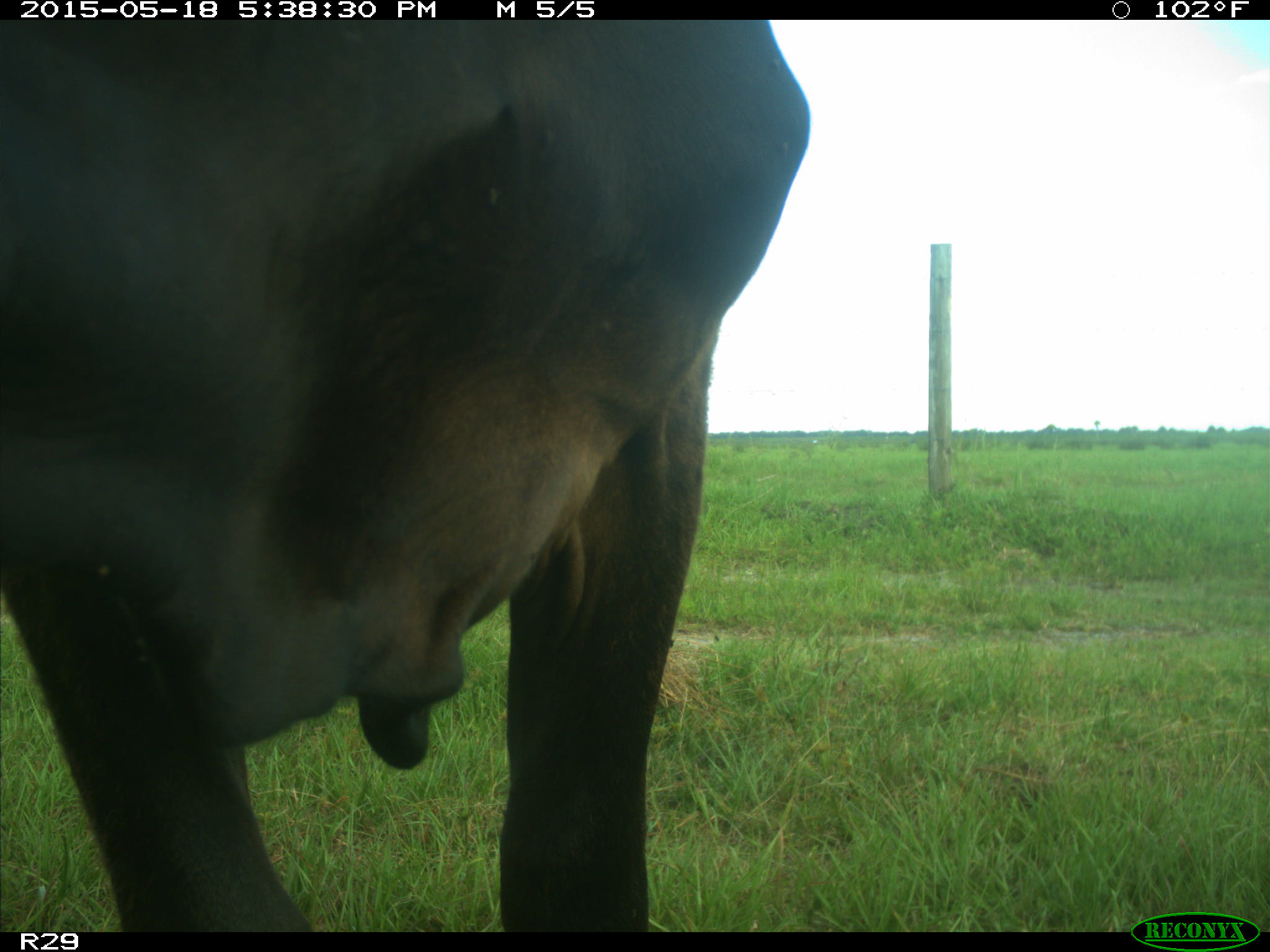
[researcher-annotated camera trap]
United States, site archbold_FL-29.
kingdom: Animalia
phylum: Chordata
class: Mammalia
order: Artiodactyla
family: Bovidae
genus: Bos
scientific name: Bos taurus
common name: domestic cow